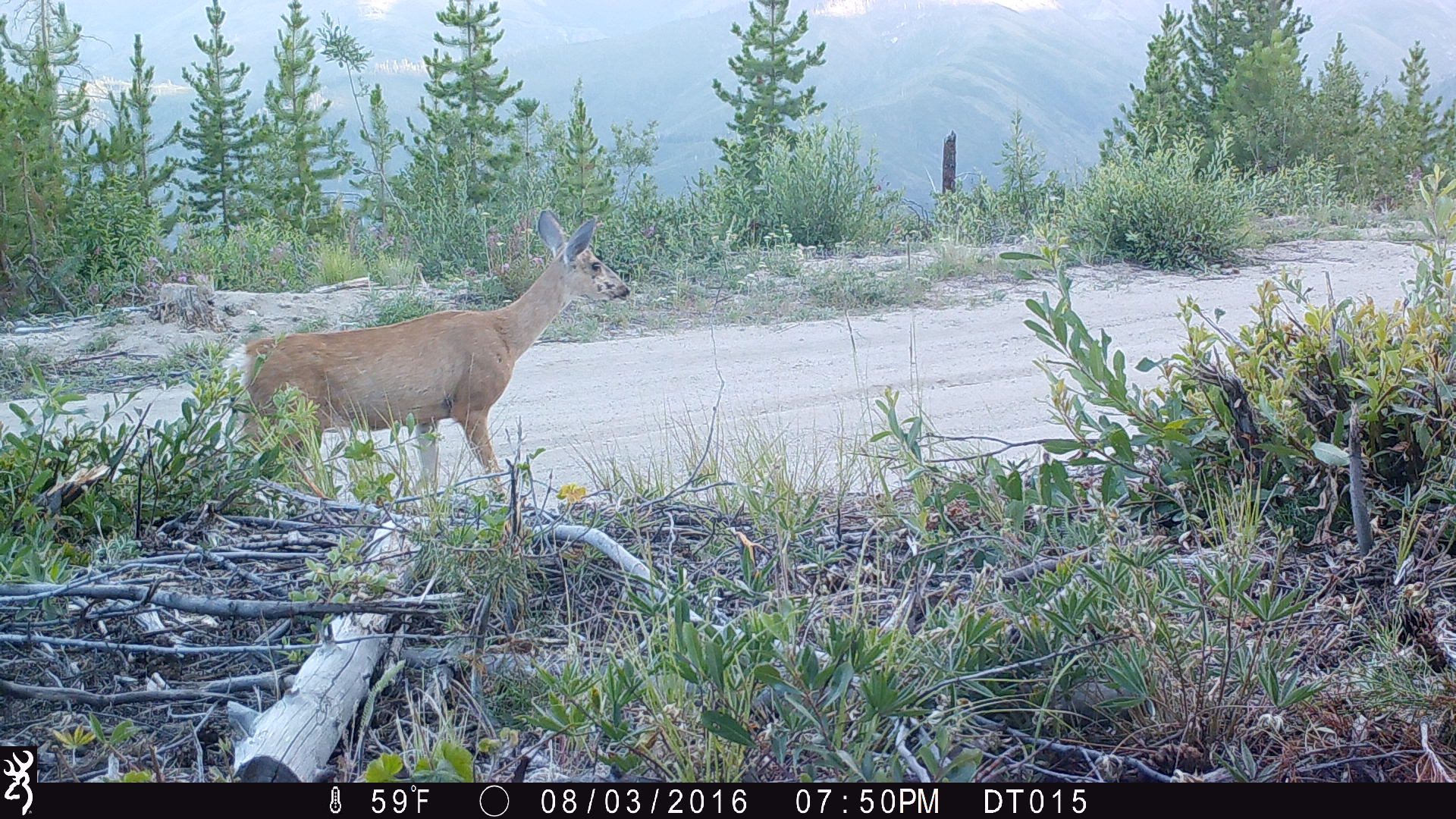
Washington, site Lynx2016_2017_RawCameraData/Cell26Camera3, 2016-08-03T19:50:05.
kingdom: Animalia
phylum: Chordata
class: Mammalia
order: Artiodactyla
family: Cervidae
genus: Odocoileus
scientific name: Odocoileus hemionus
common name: mule deer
Odocoileus hemionus (mule deer). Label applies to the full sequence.